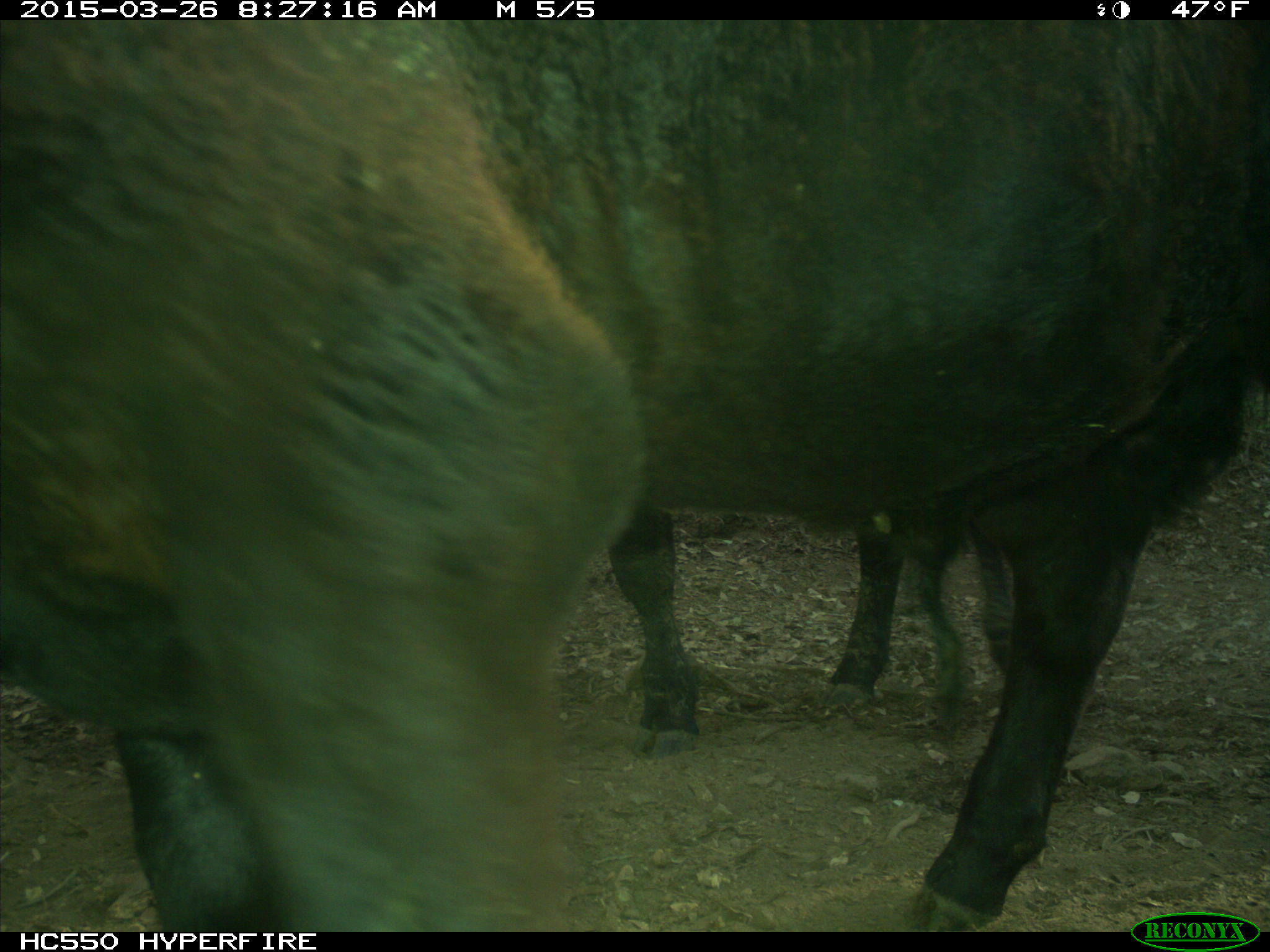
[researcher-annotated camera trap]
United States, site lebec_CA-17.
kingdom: Animalia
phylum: Chordata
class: Mammalia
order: Artiodactyla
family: Bovidae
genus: Bos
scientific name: Bos taurus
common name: domestic cow